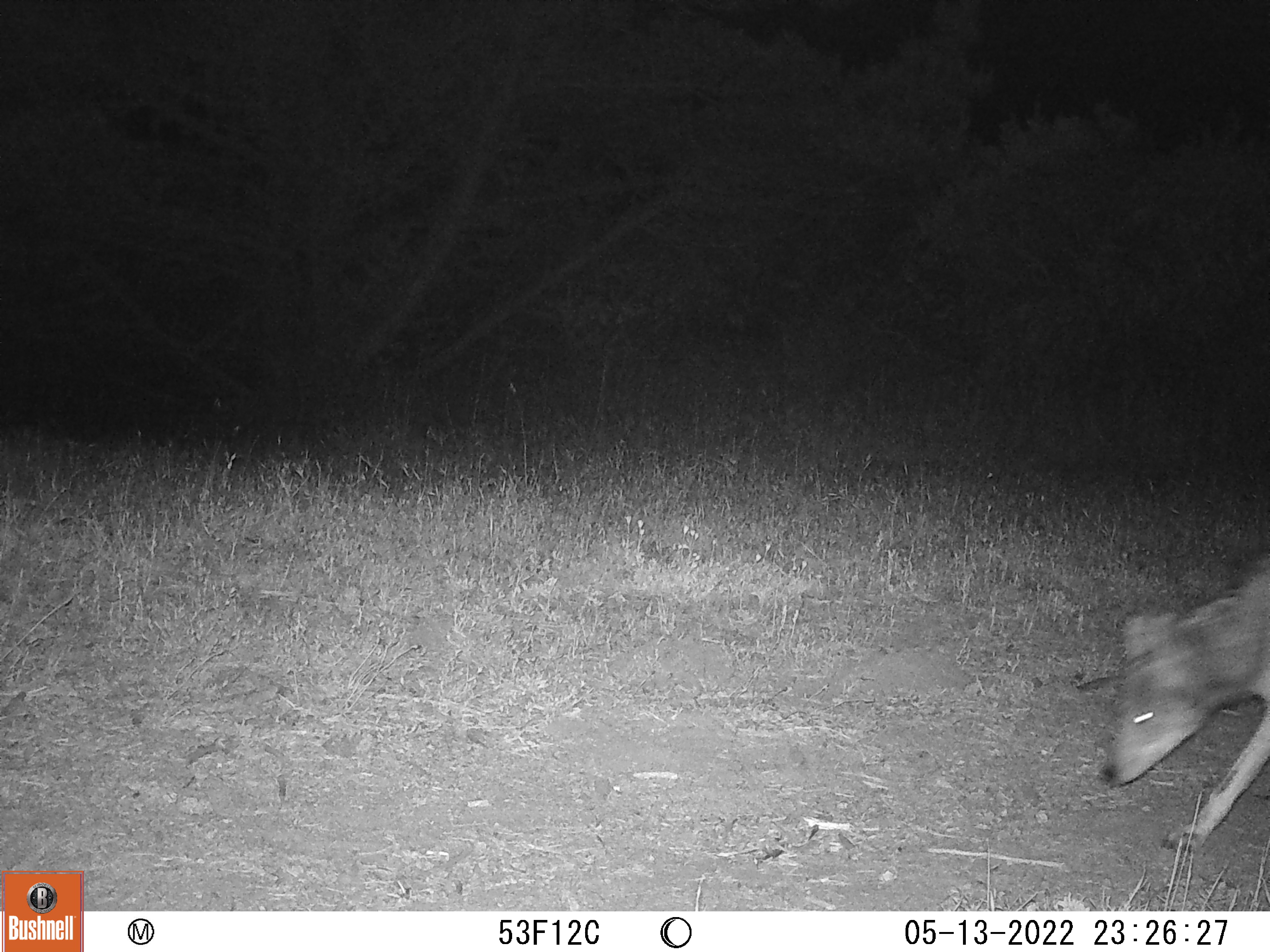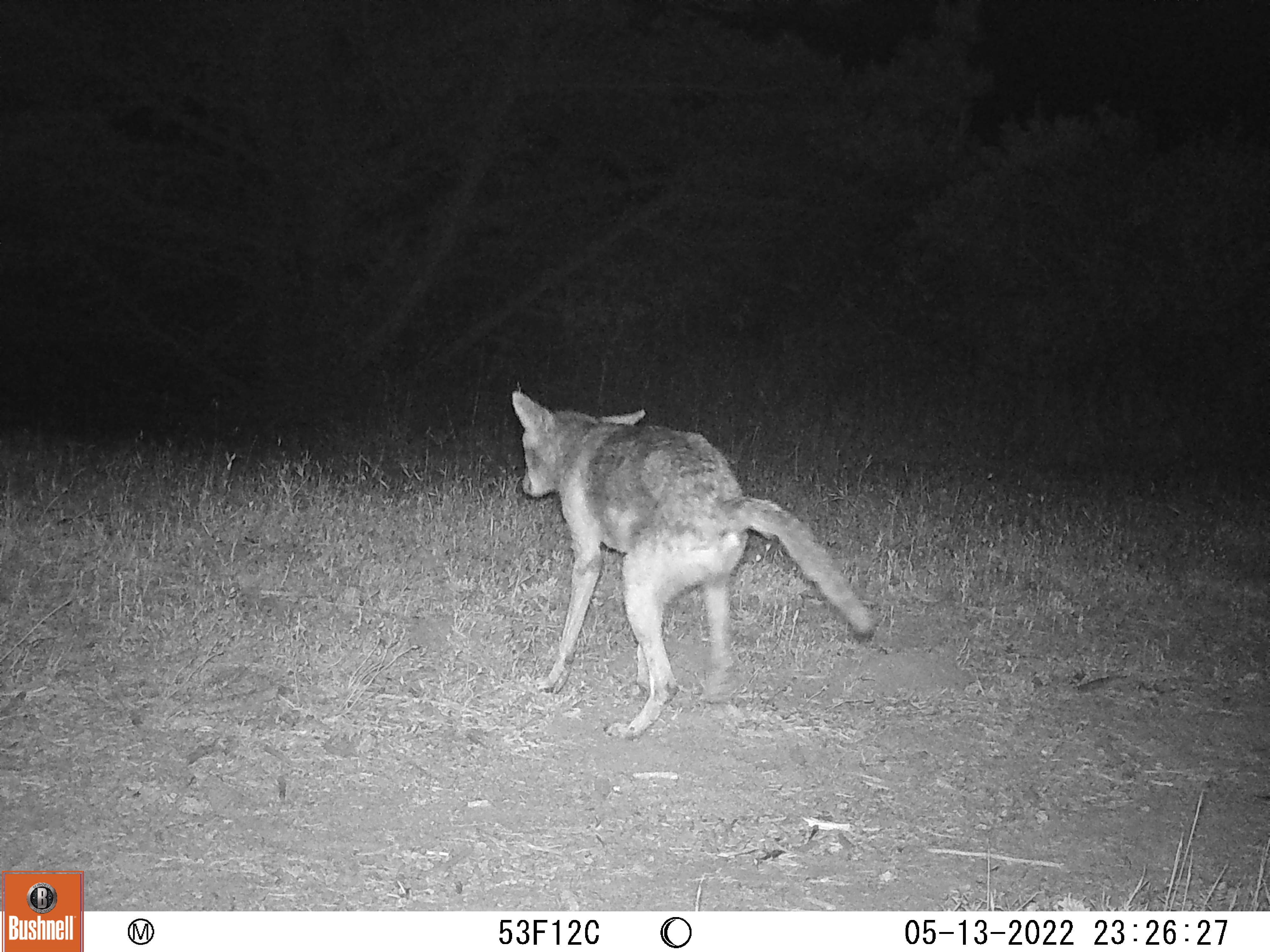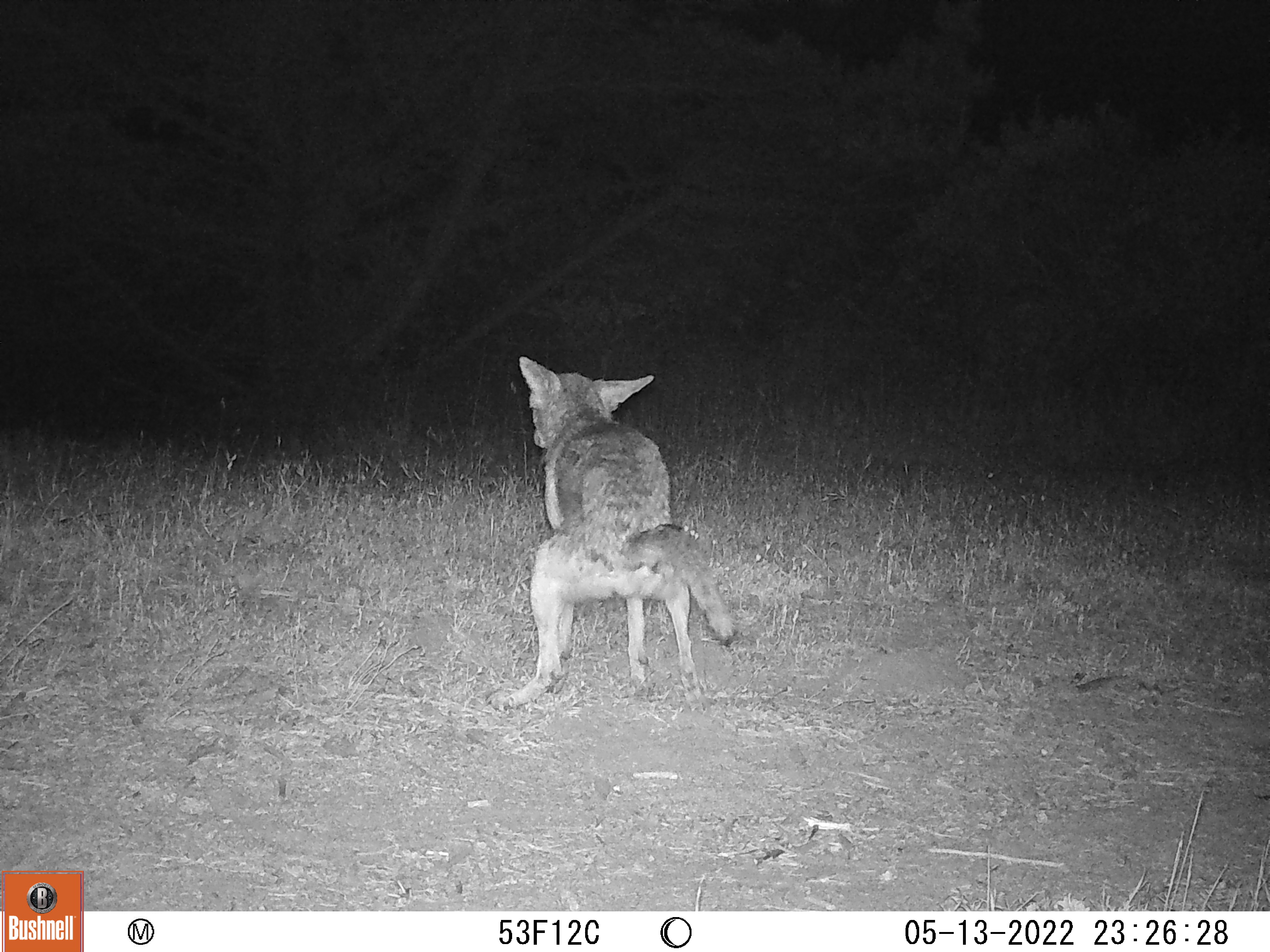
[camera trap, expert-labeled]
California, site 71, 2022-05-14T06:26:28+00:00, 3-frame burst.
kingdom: Animalia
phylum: Chordata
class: Mammalia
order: Carnivora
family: Canidae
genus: Canis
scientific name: Canis latrans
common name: coyote